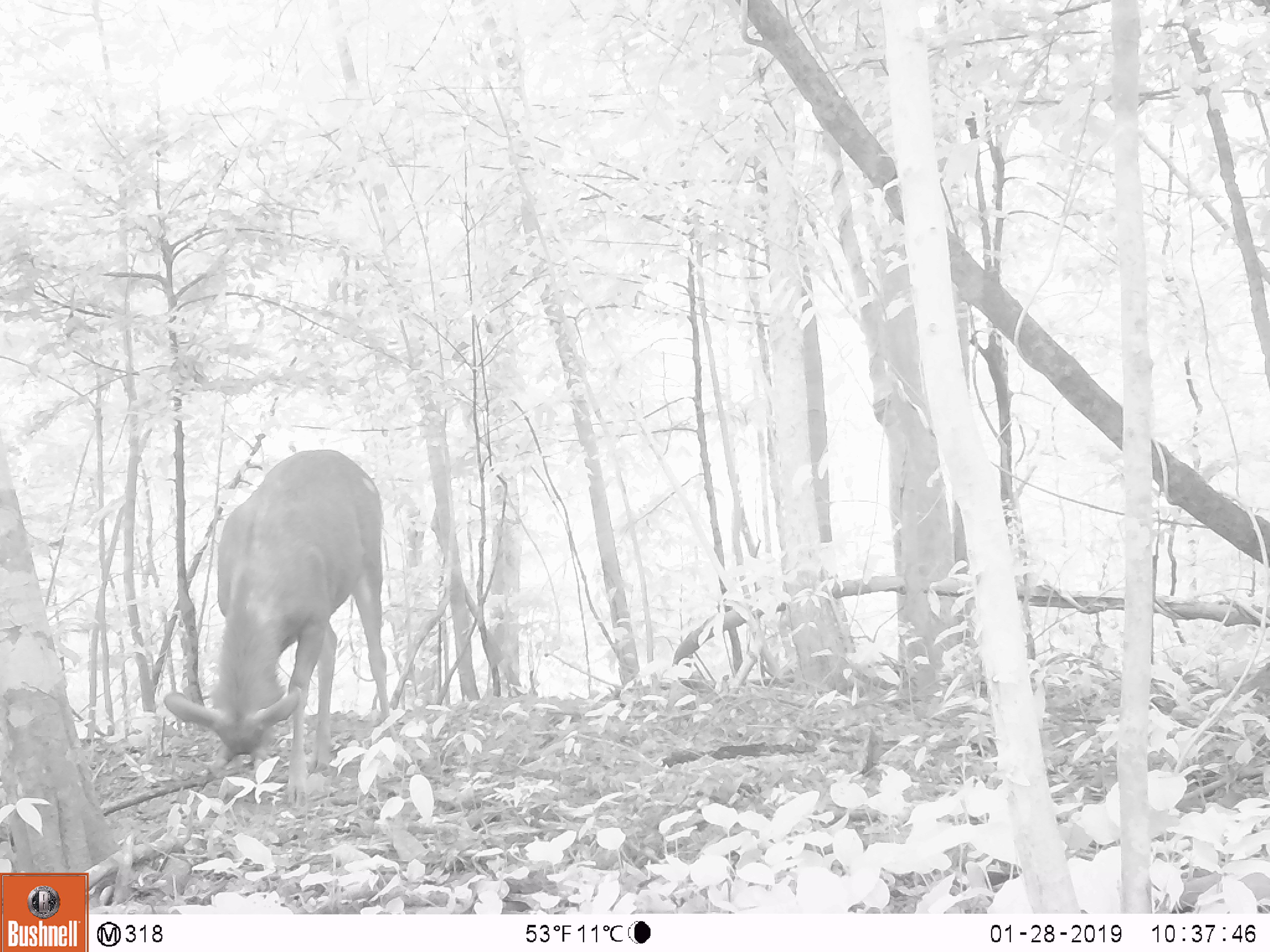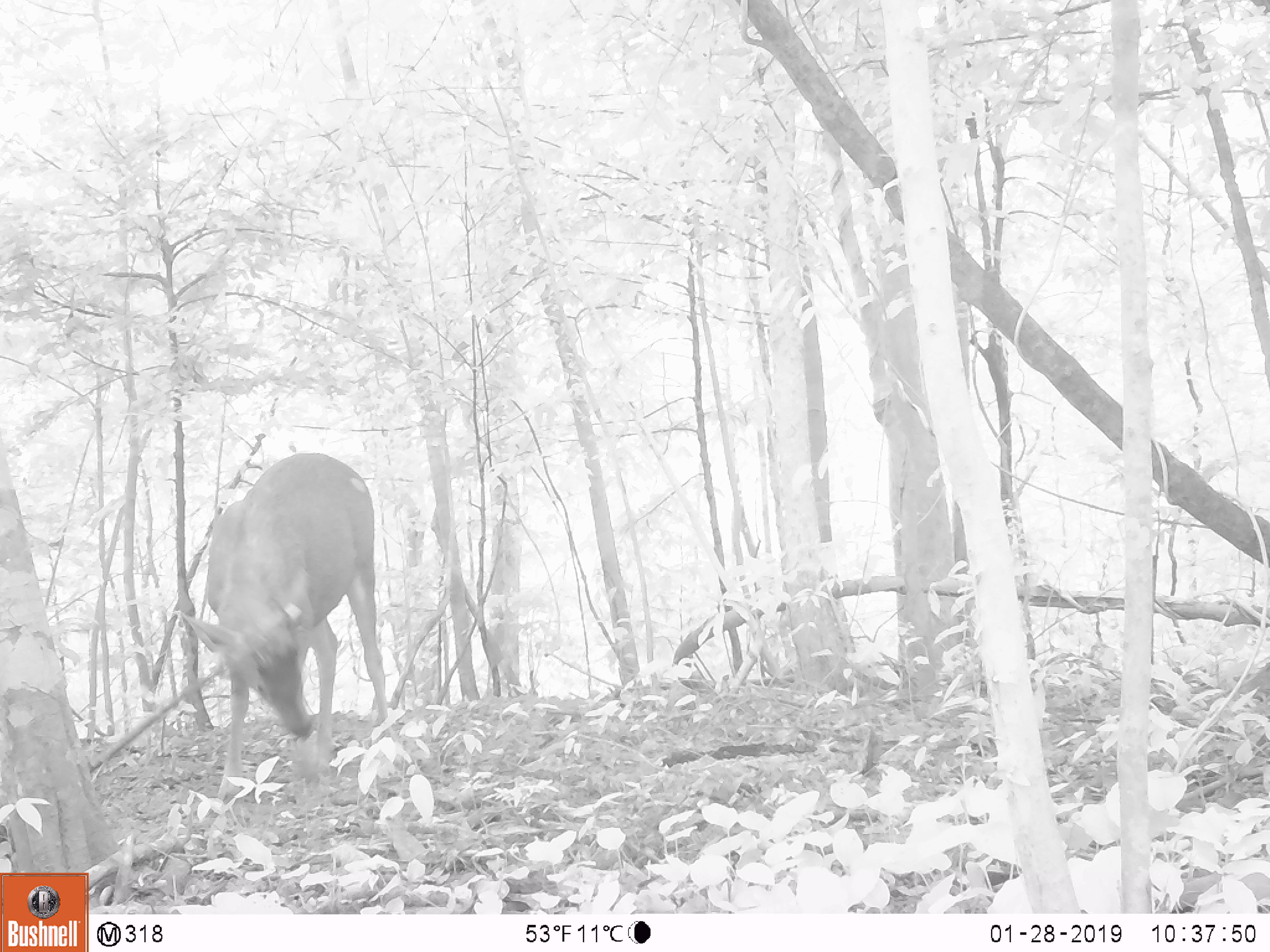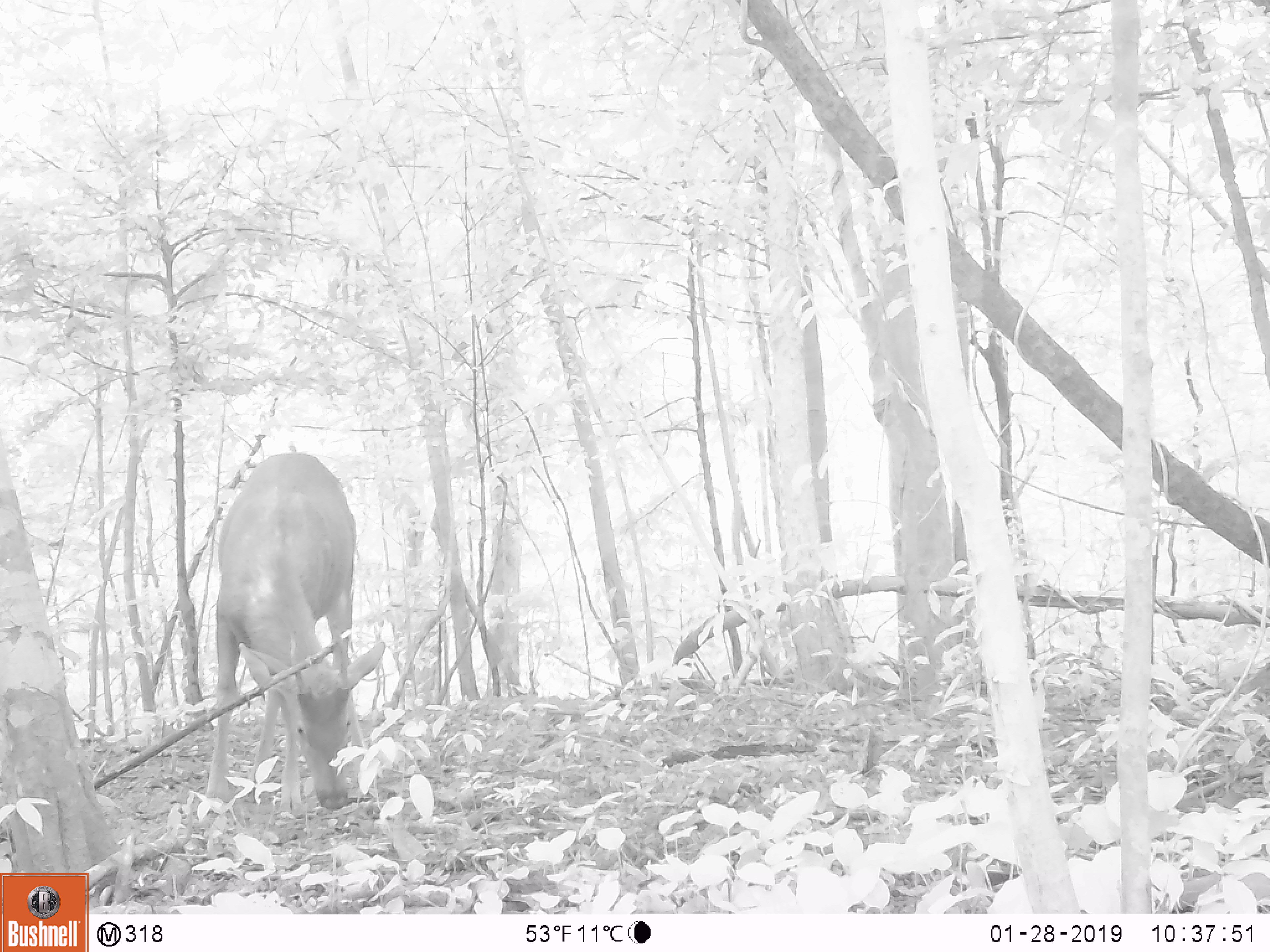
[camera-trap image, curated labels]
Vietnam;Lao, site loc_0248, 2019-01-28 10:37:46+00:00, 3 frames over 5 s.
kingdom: Animalia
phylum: Chordata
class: Mammalia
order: Artiodactyla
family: Cervidae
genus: Rusa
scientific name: Rusa unicolor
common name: sambar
Sambar (Rusa unicolor). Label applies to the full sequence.